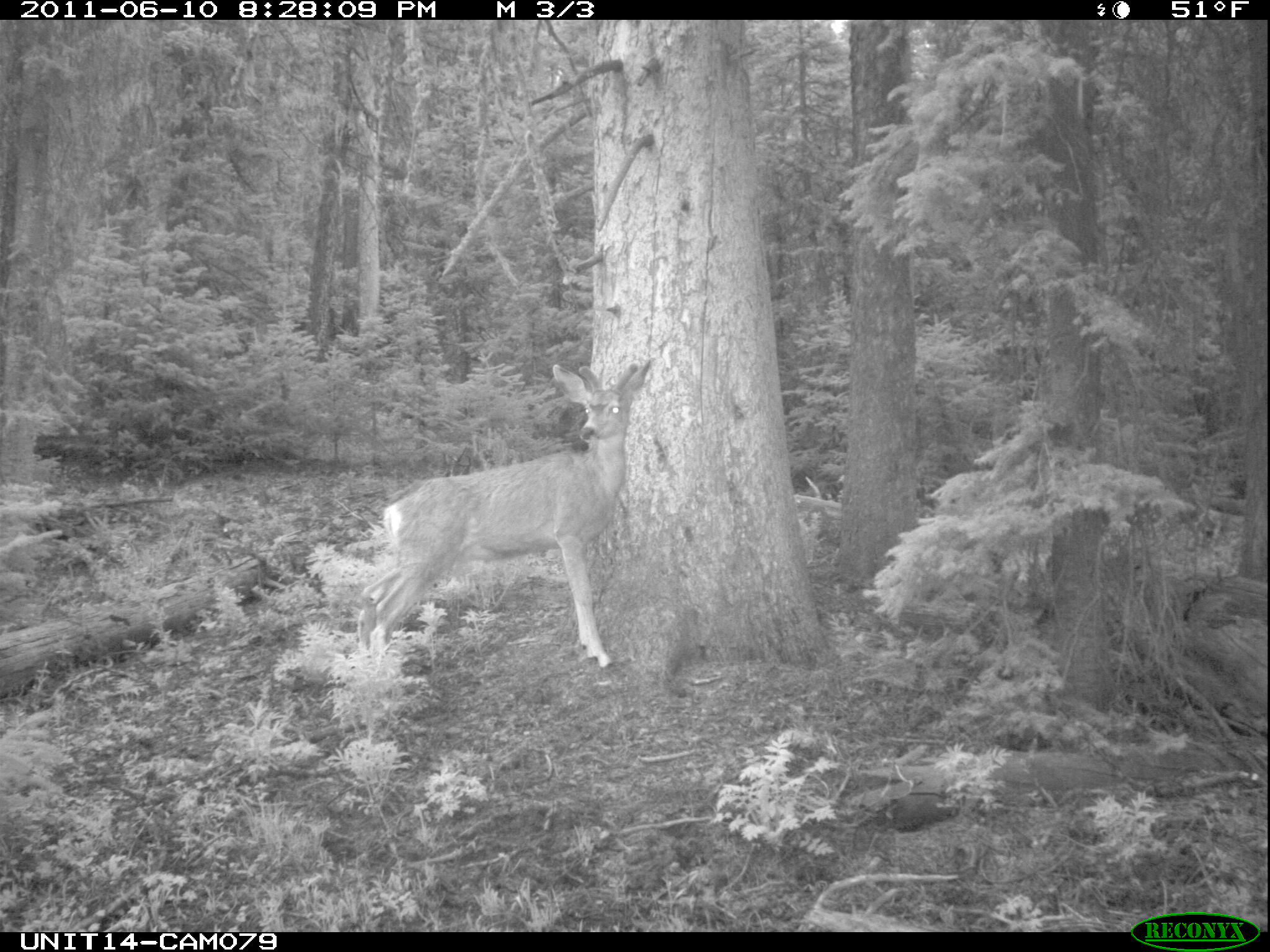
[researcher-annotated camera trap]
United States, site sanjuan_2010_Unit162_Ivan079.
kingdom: Animalia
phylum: Chordata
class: Mammalia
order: Artiodactyla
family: Cervidae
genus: Odocoileus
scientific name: Odocoileus hemionus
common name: mule deer